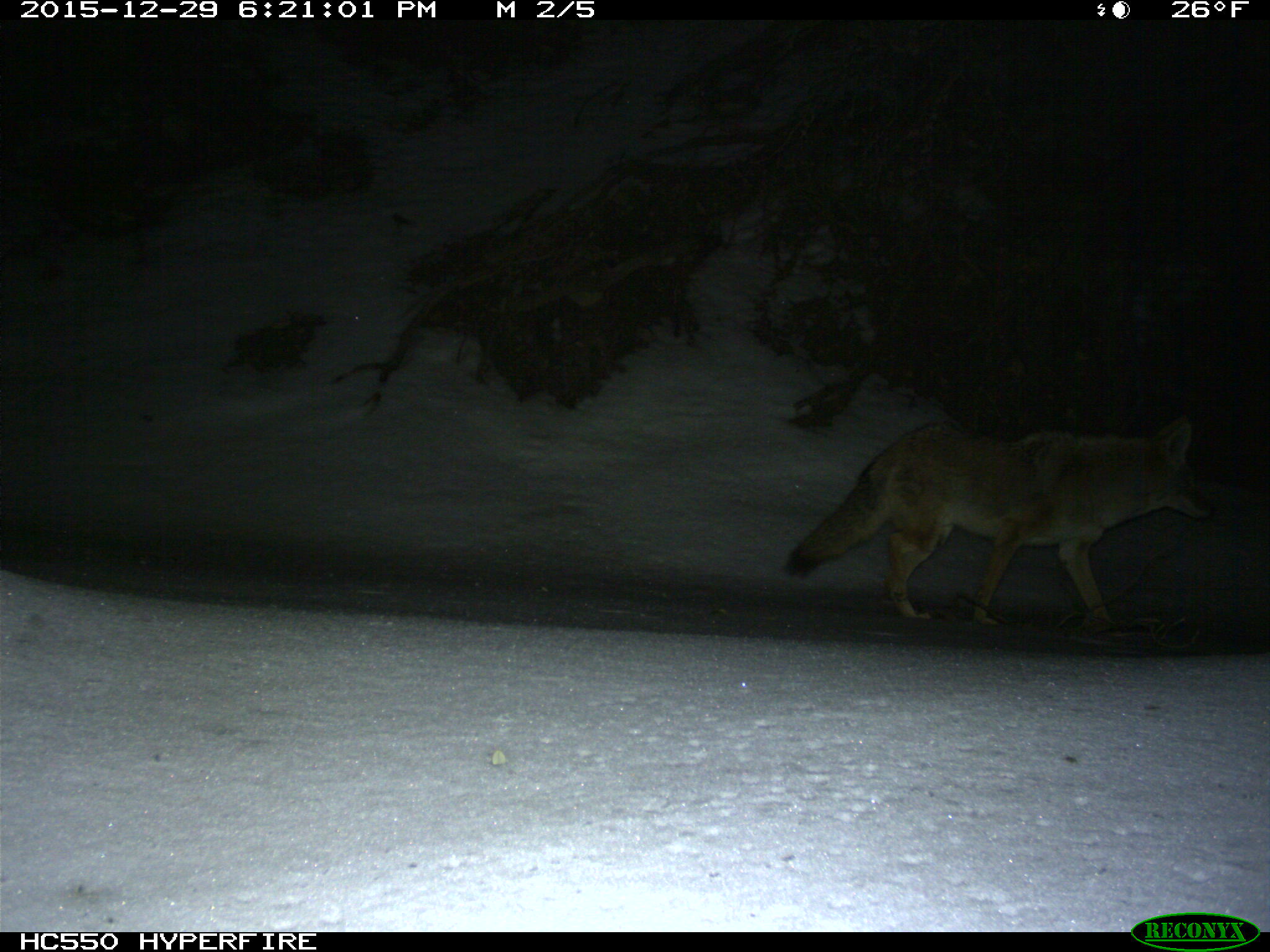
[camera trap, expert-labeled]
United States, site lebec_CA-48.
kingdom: Animalia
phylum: Chordata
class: Mammalia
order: Carnivora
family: Canidae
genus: Canis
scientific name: Canis latrans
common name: coyote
Canis latrans (coyote).